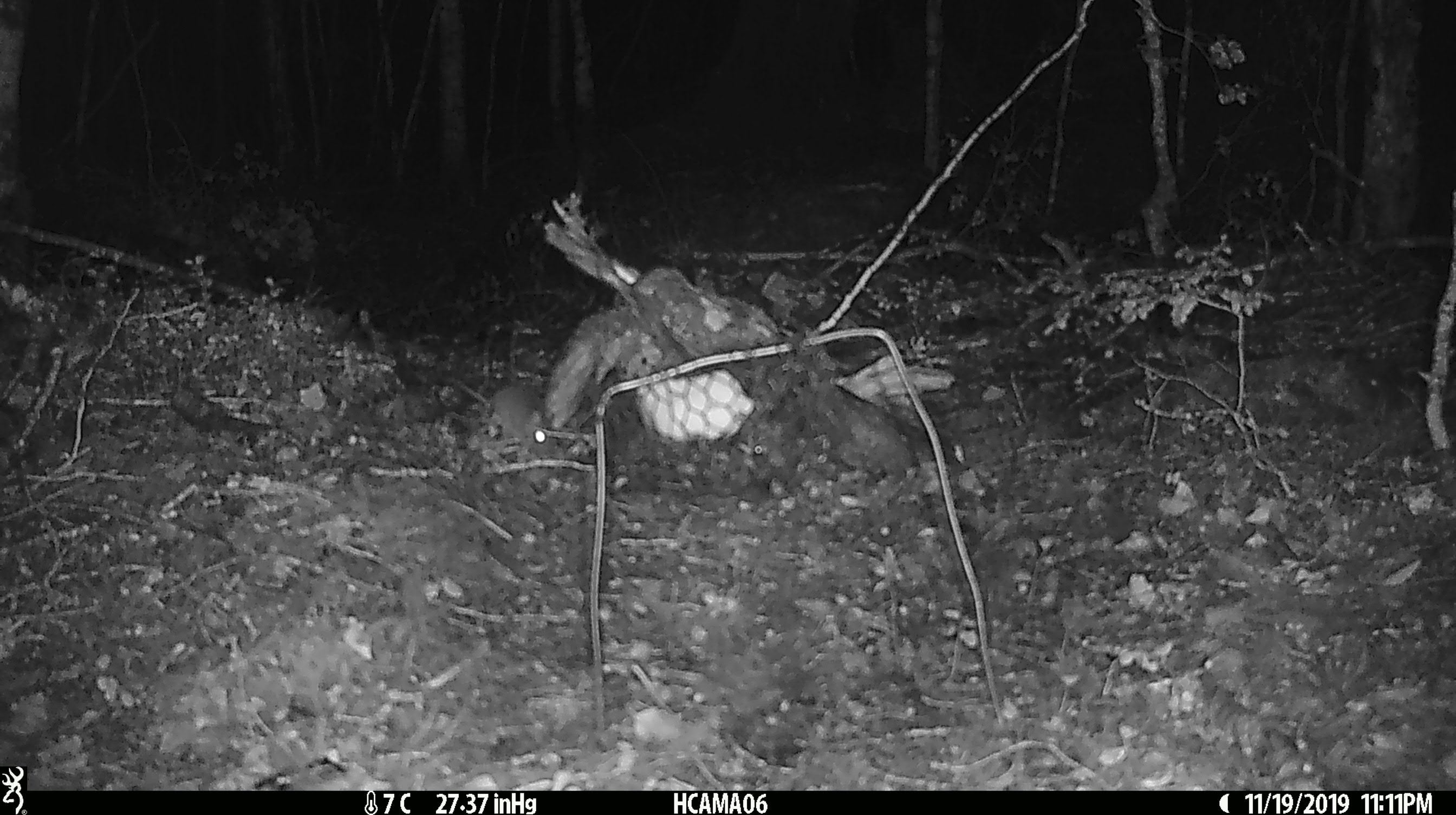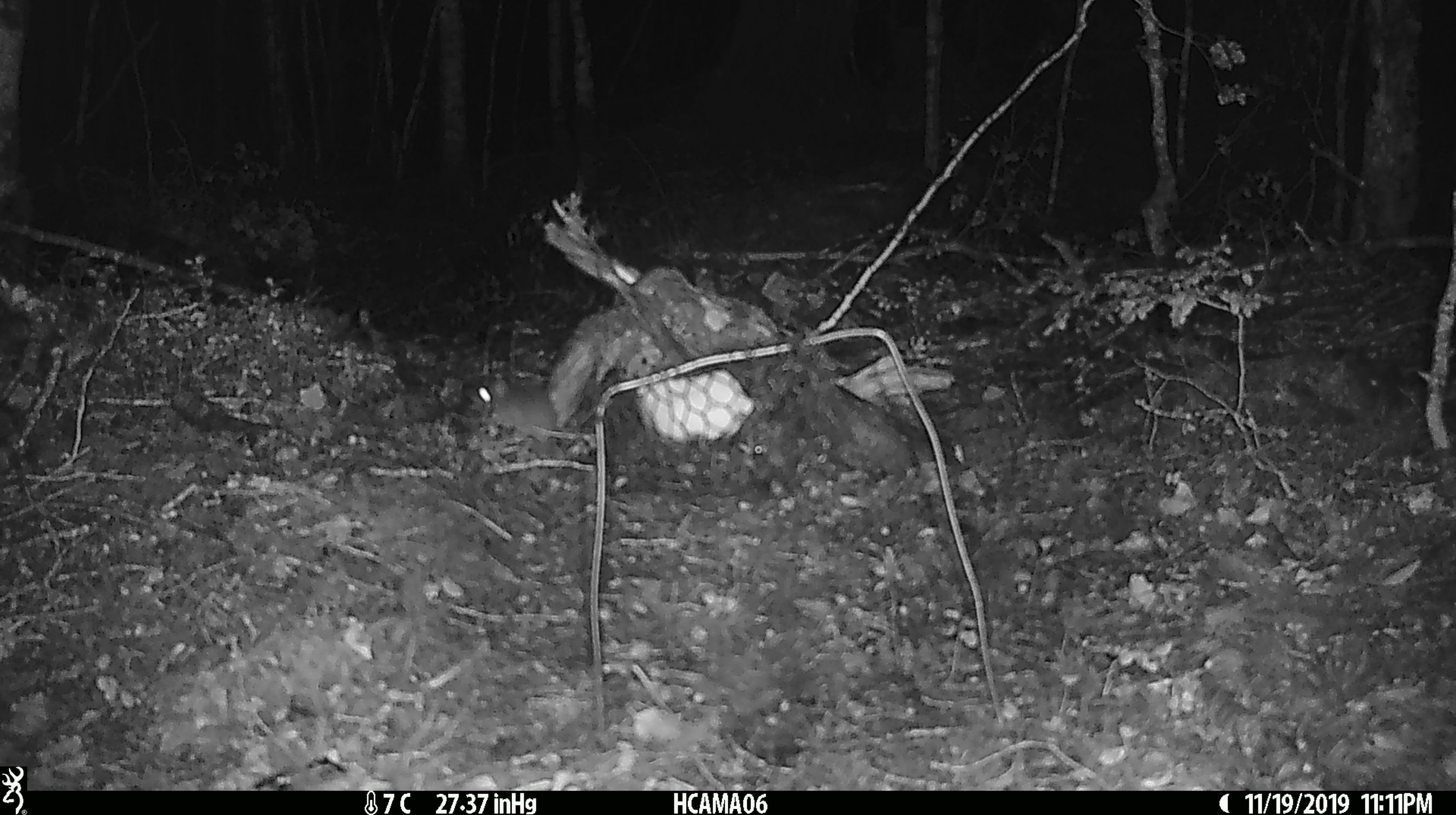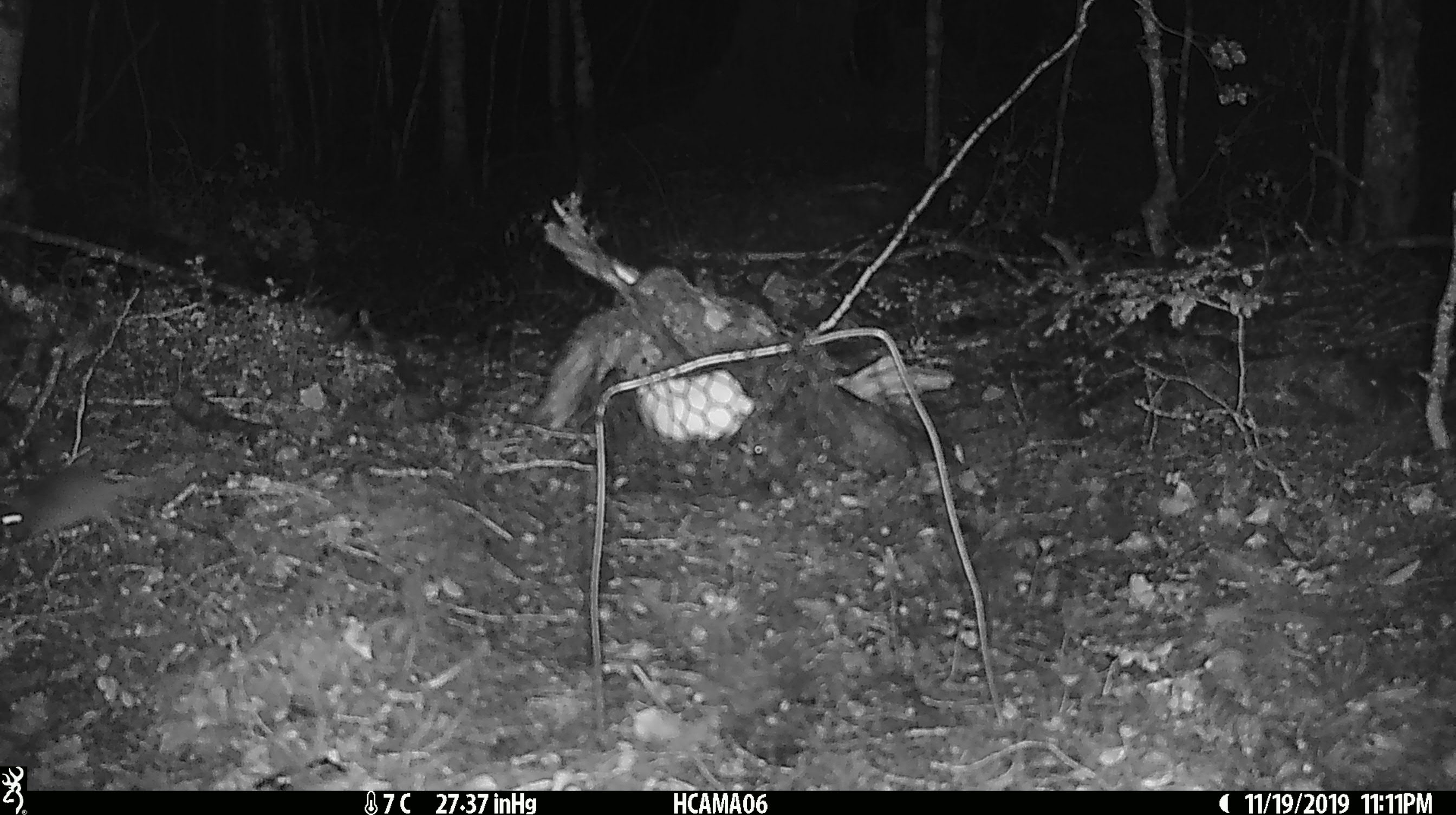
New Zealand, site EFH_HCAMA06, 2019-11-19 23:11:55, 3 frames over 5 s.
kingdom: Animalia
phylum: Chordata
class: Mammalia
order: Rodentia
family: Muridae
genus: Mus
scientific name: Mus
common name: mouse